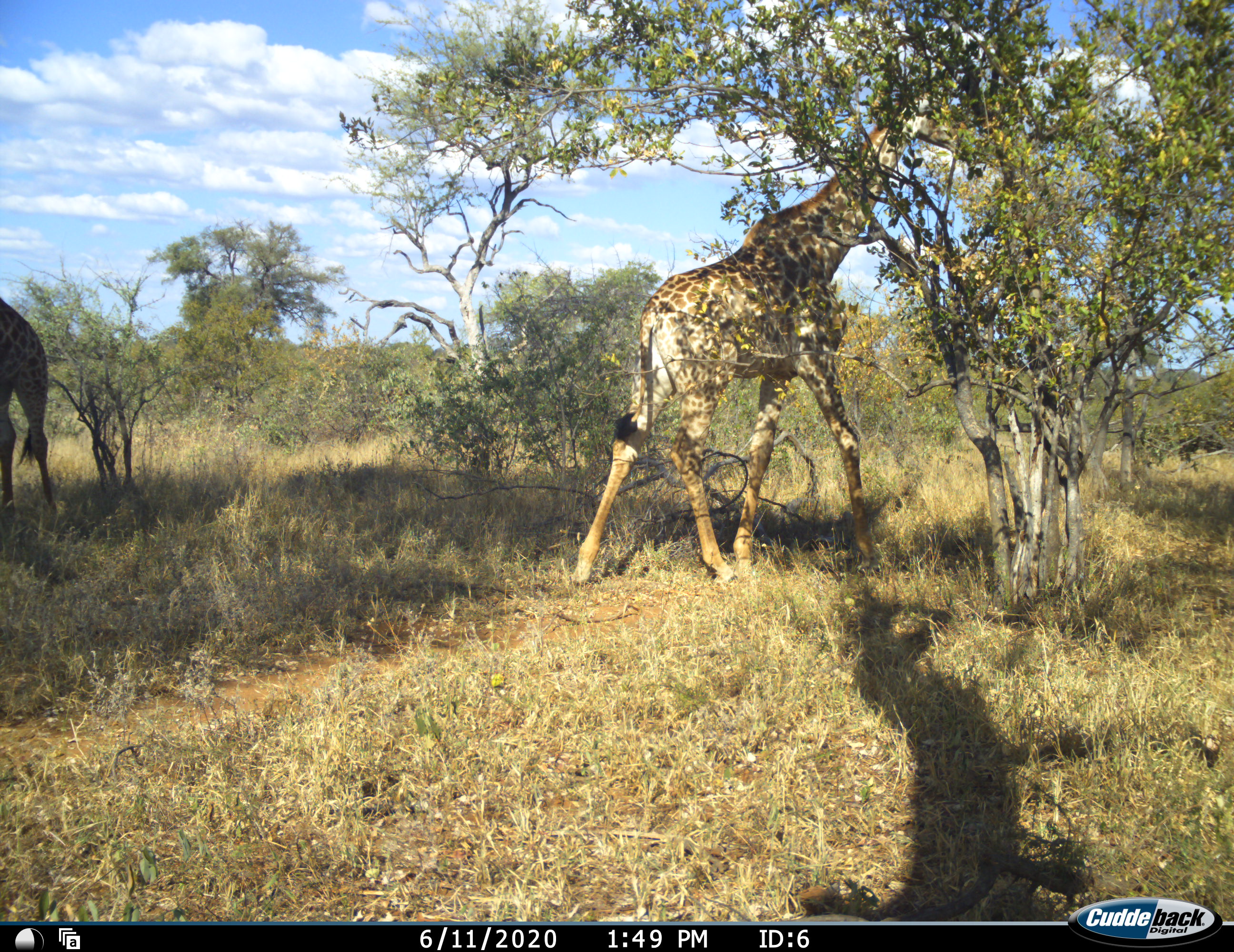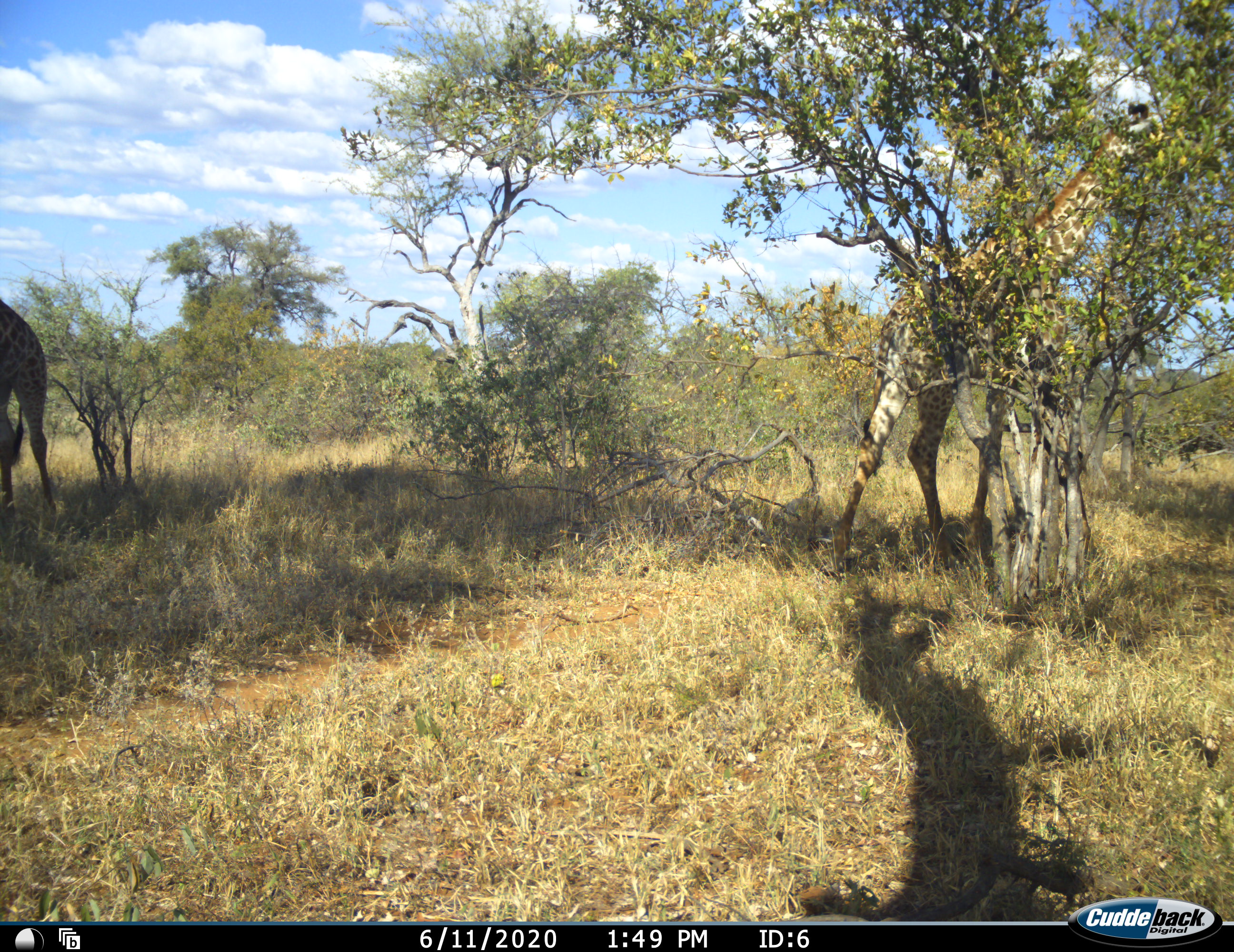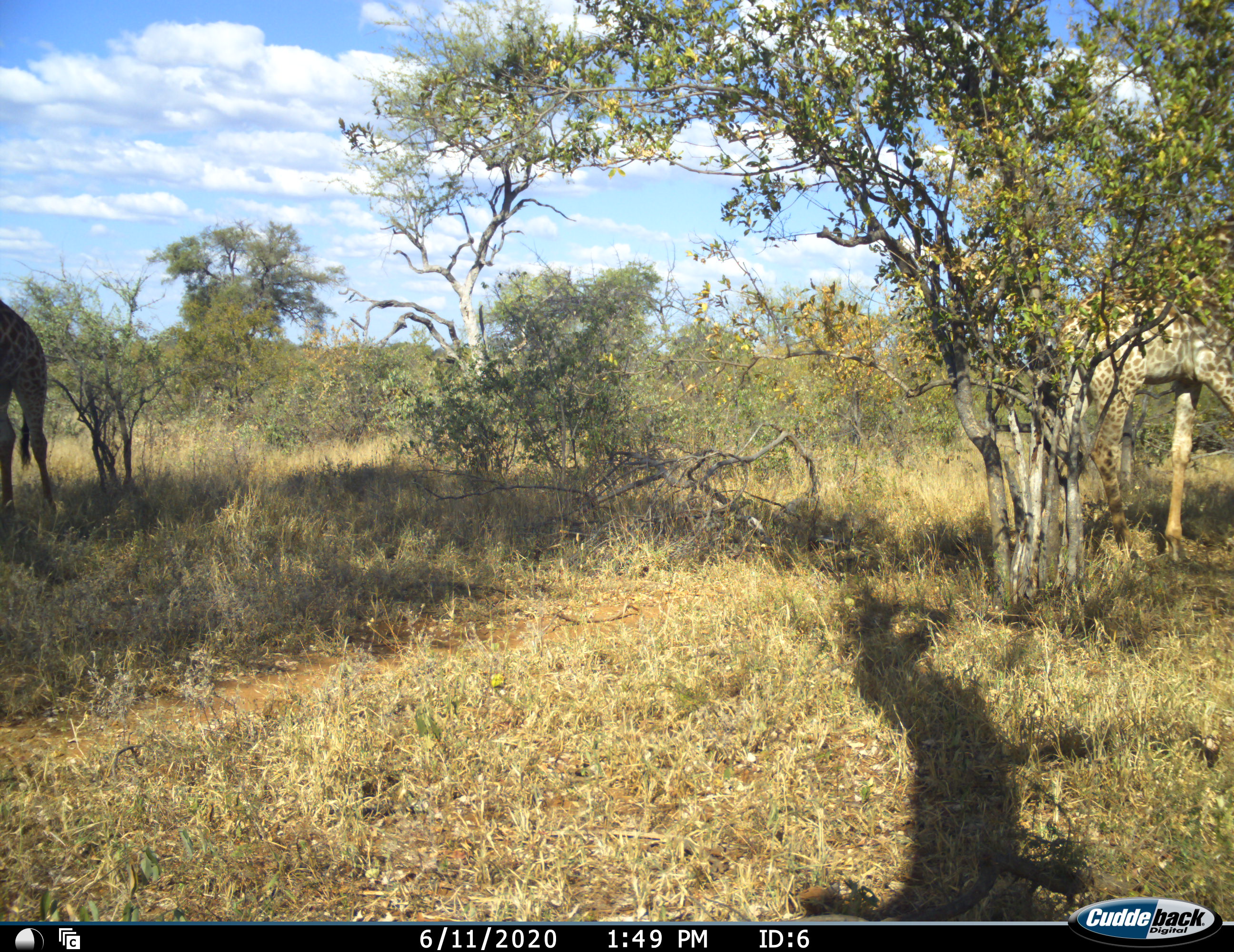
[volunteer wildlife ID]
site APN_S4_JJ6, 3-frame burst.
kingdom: Animalia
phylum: Chordata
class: Mammalia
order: Artiodactyla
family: Giraffidae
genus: Giraffa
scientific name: Giraffa camelopardalis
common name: giraffe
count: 2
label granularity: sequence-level